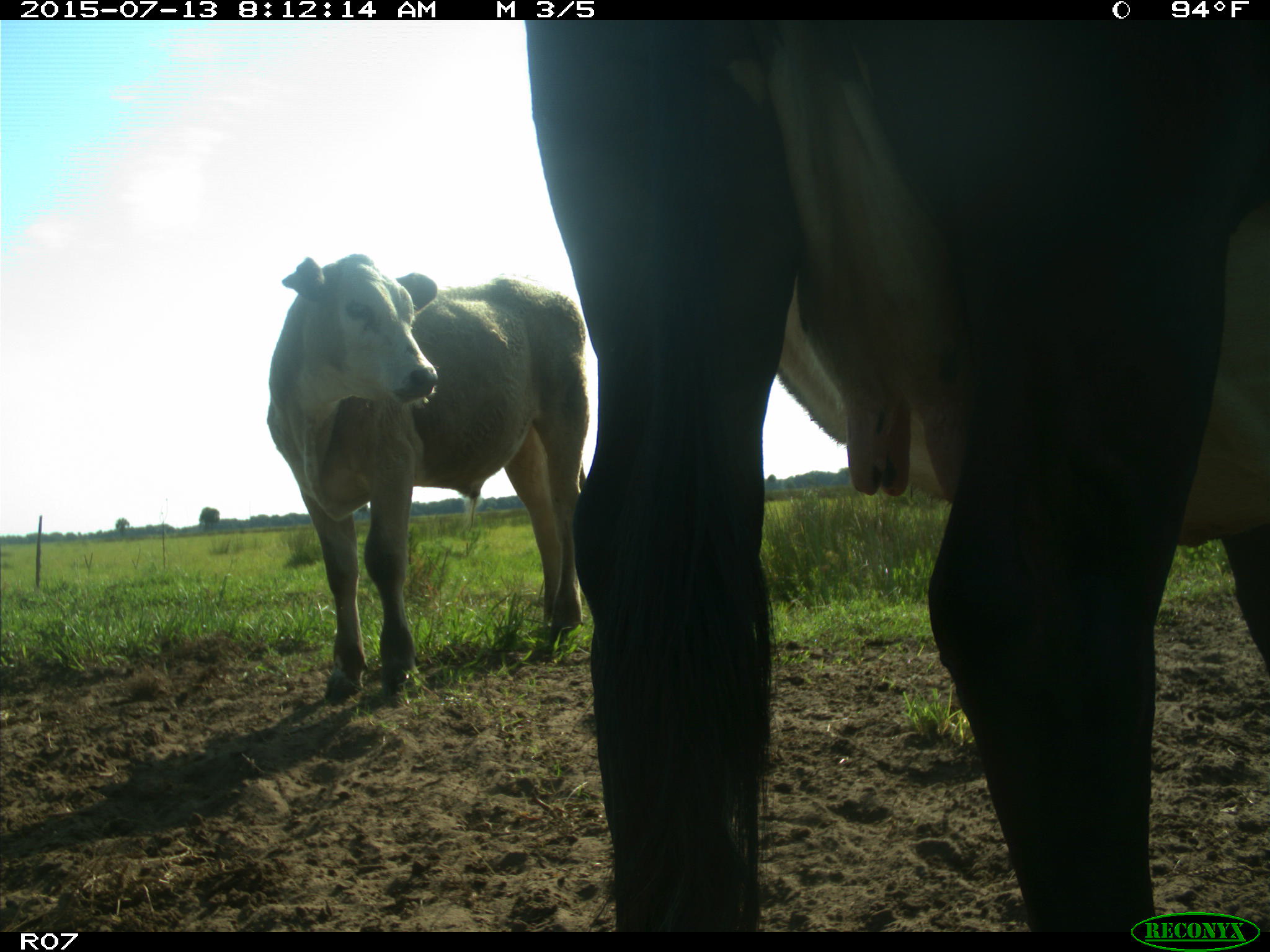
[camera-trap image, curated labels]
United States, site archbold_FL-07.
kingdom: Animalia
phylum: Chordata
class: Mammalia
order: Artiodactyla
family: Bovidae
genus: Bos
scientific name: Bos taurus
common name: domestic cow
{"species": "Bos taurus (domestic cow)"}